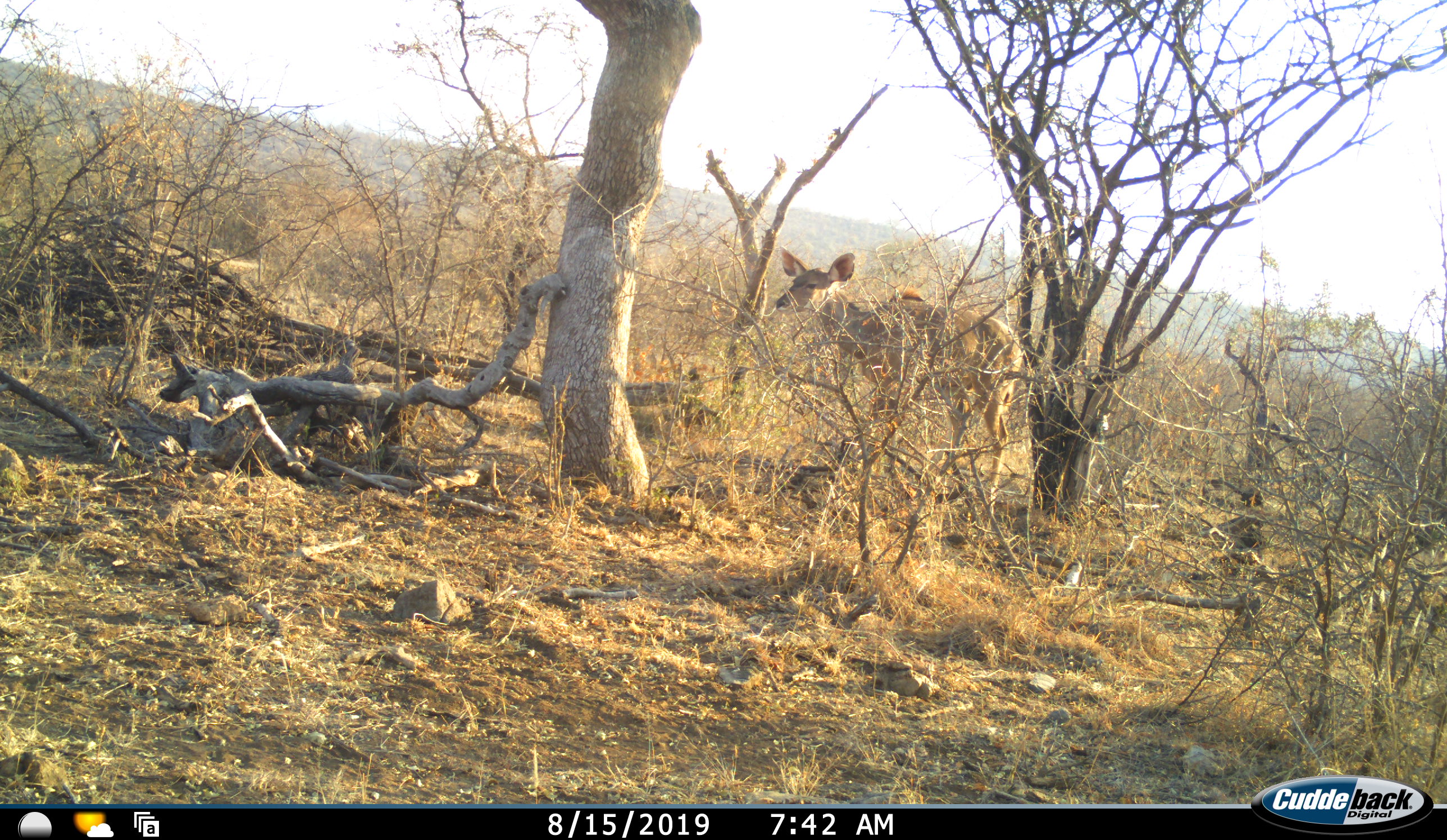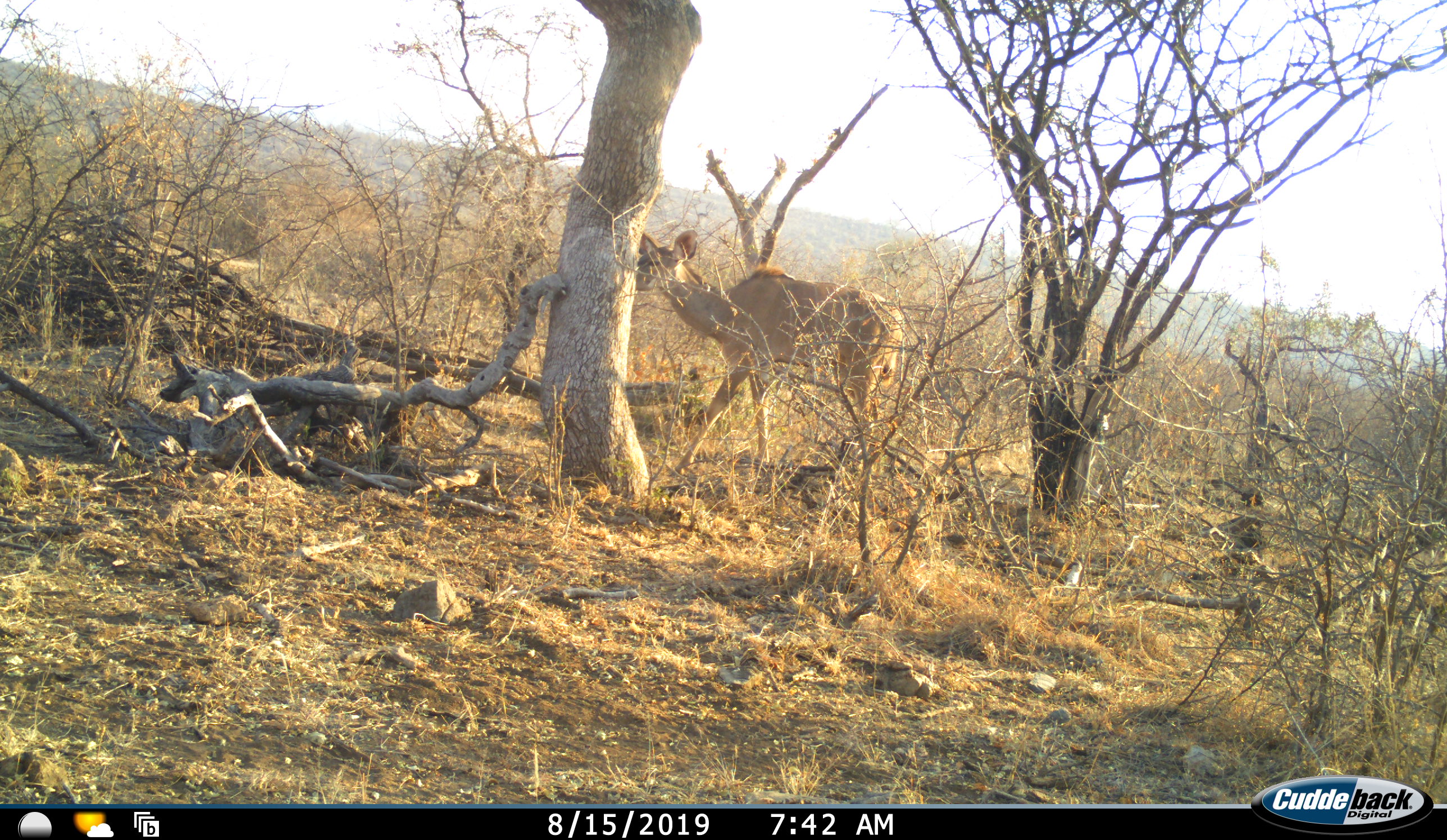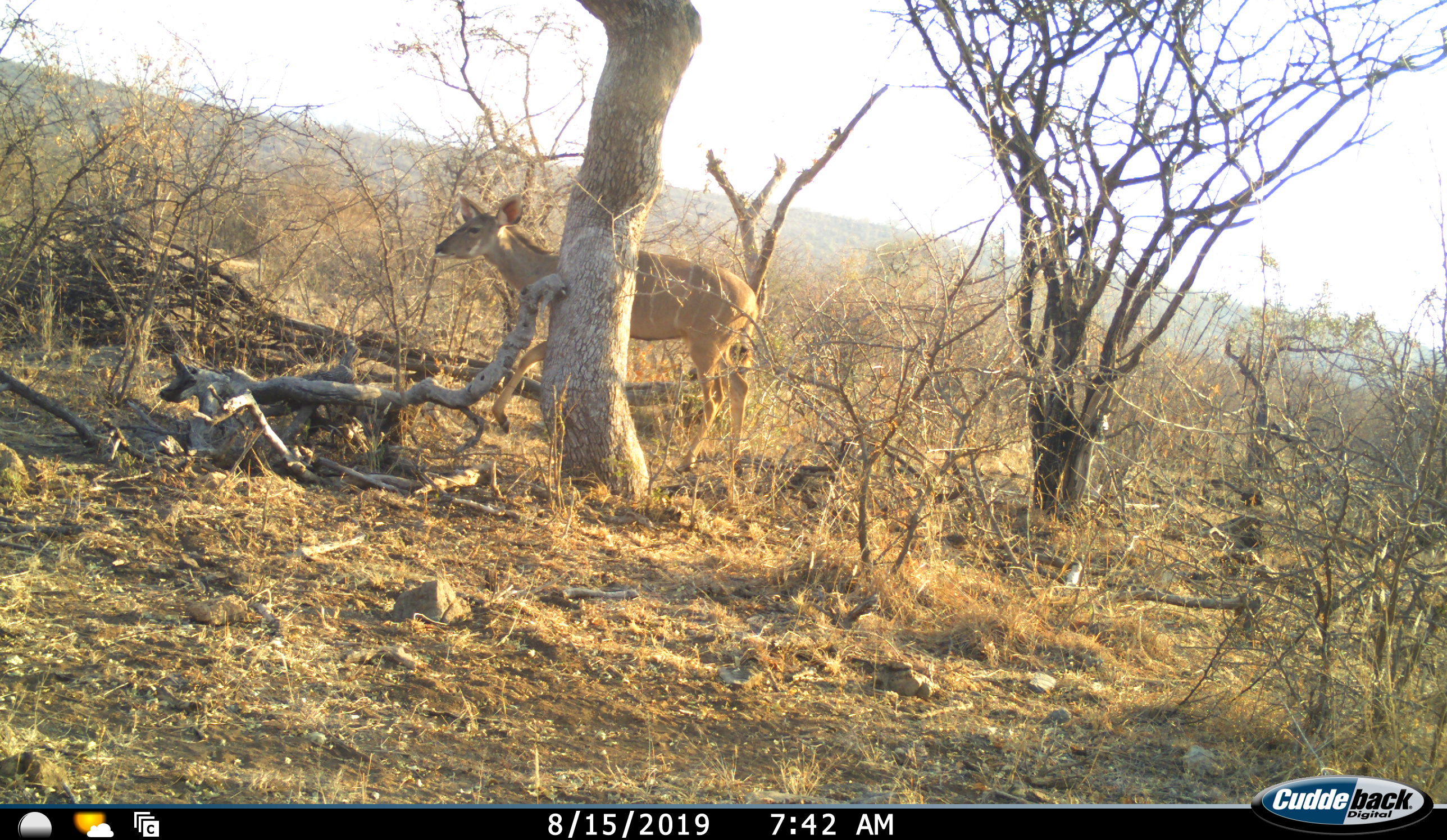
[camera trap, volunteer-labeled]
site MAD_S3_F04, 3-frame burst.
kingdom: Animalia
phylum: Chordata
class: Mammalia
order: Artiodactyla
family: Bovidae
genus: Tragelaphus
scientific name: Tragelaphus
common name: kudu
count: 1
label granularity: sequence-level